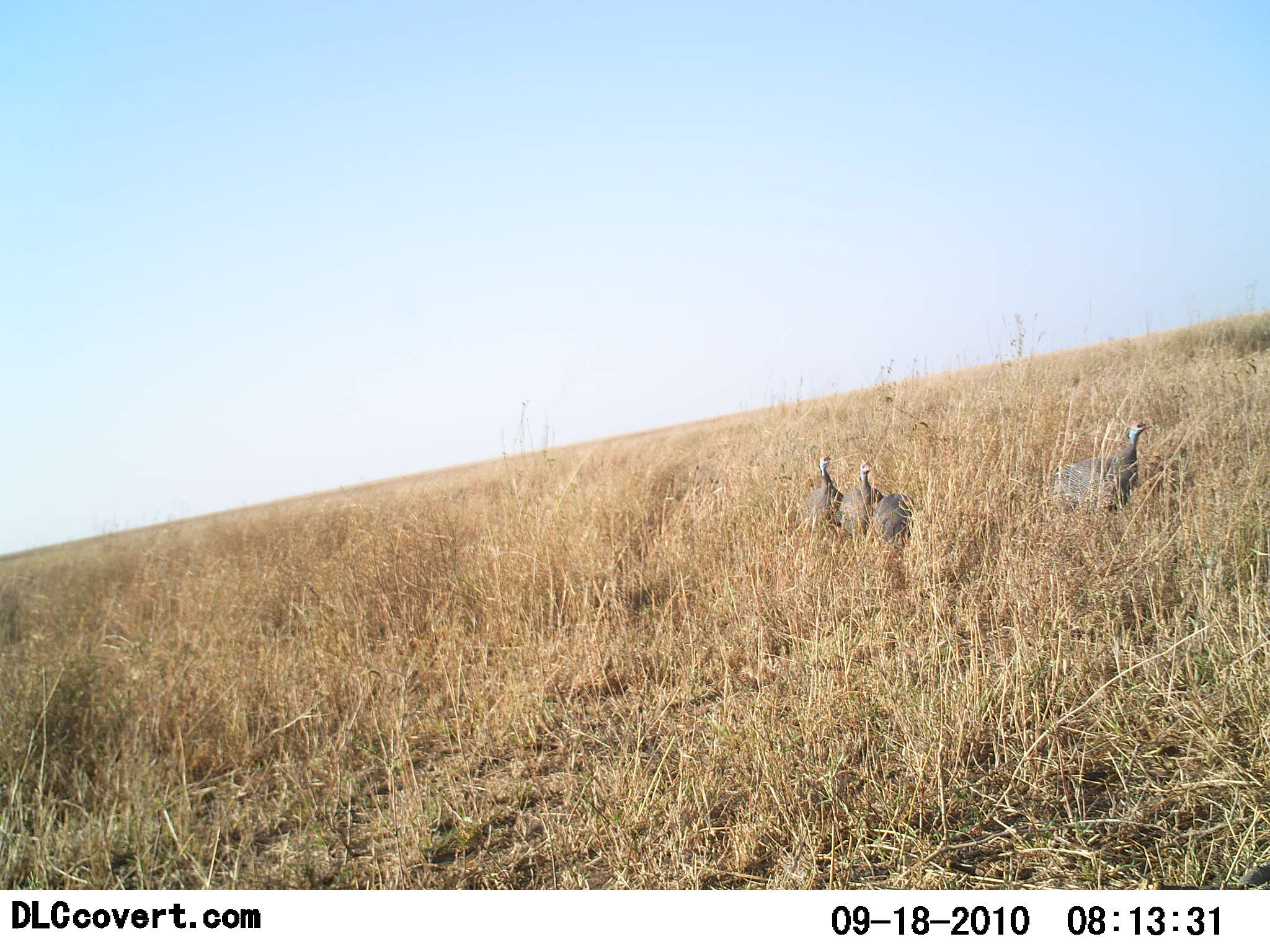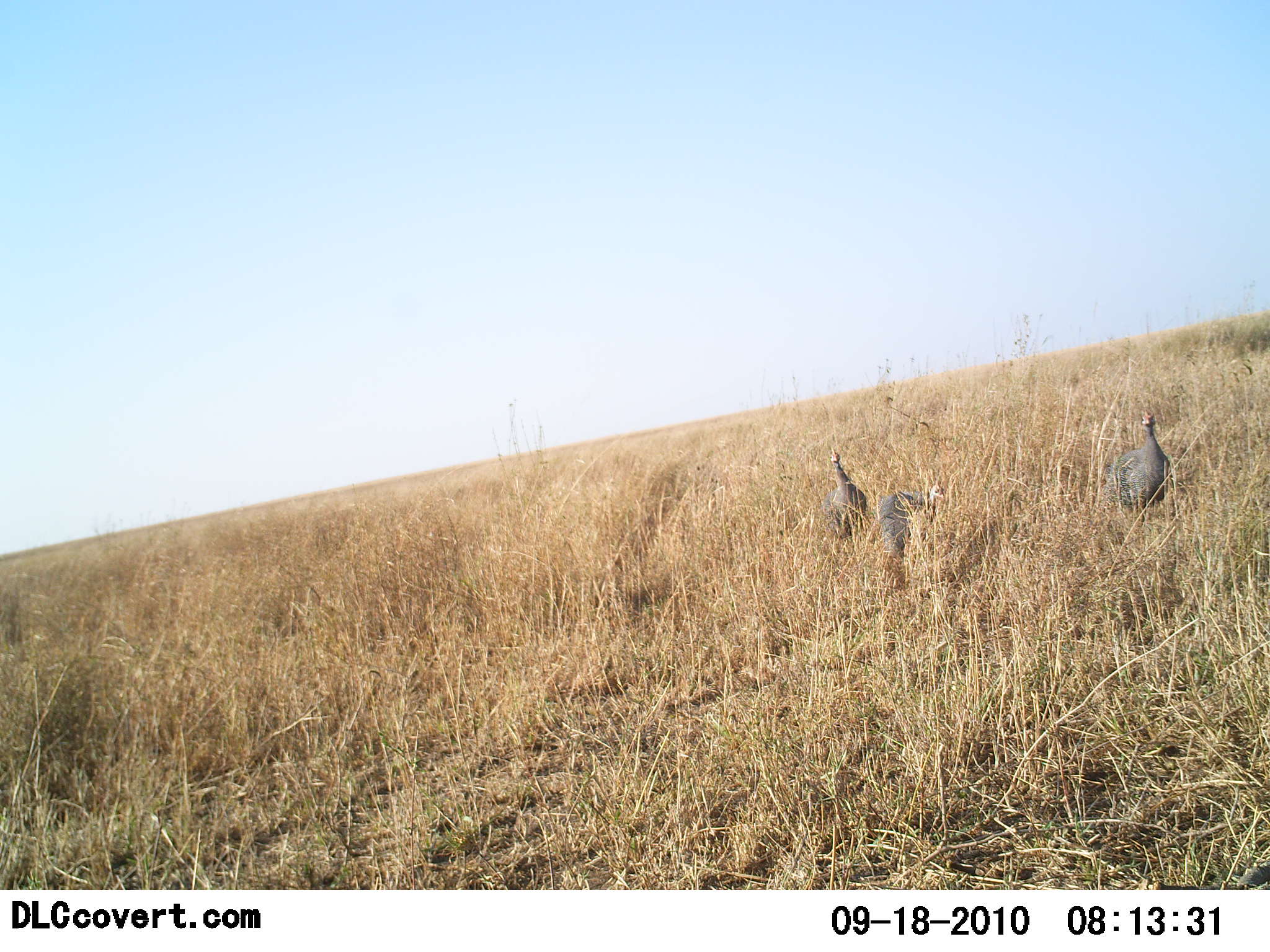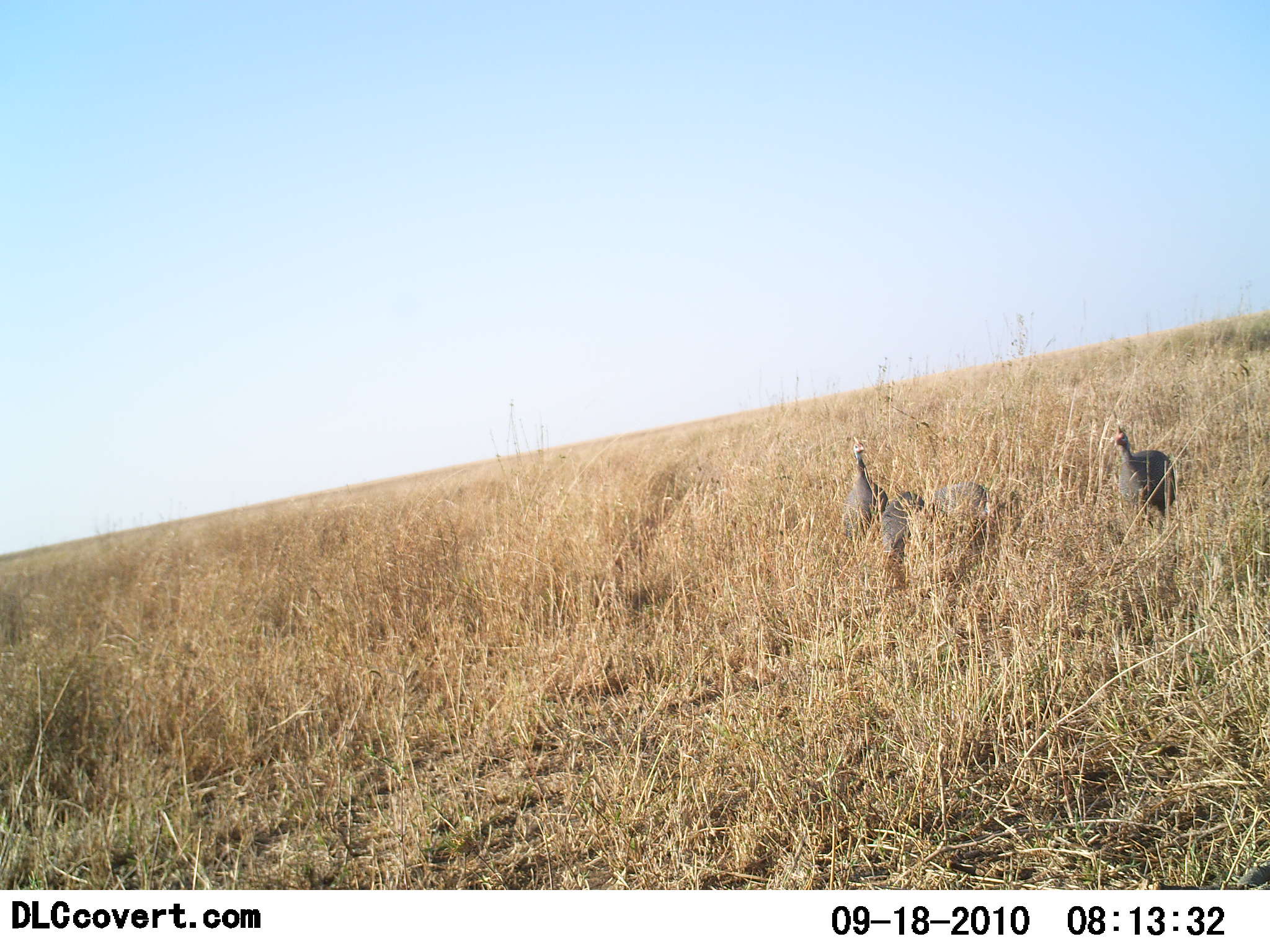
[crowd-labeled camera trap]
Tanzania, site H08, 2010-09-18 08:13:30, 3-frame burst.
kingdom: Animalia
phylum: Chordata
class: Aves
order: Galliformes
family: Numididae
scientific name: Numididae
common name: guinea fowl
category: guineafowl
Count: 3.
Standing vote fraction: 40%.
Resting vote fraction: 0%.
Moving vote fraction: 67%.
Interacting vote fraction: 0%.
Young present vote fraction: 0%.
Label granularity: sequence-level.